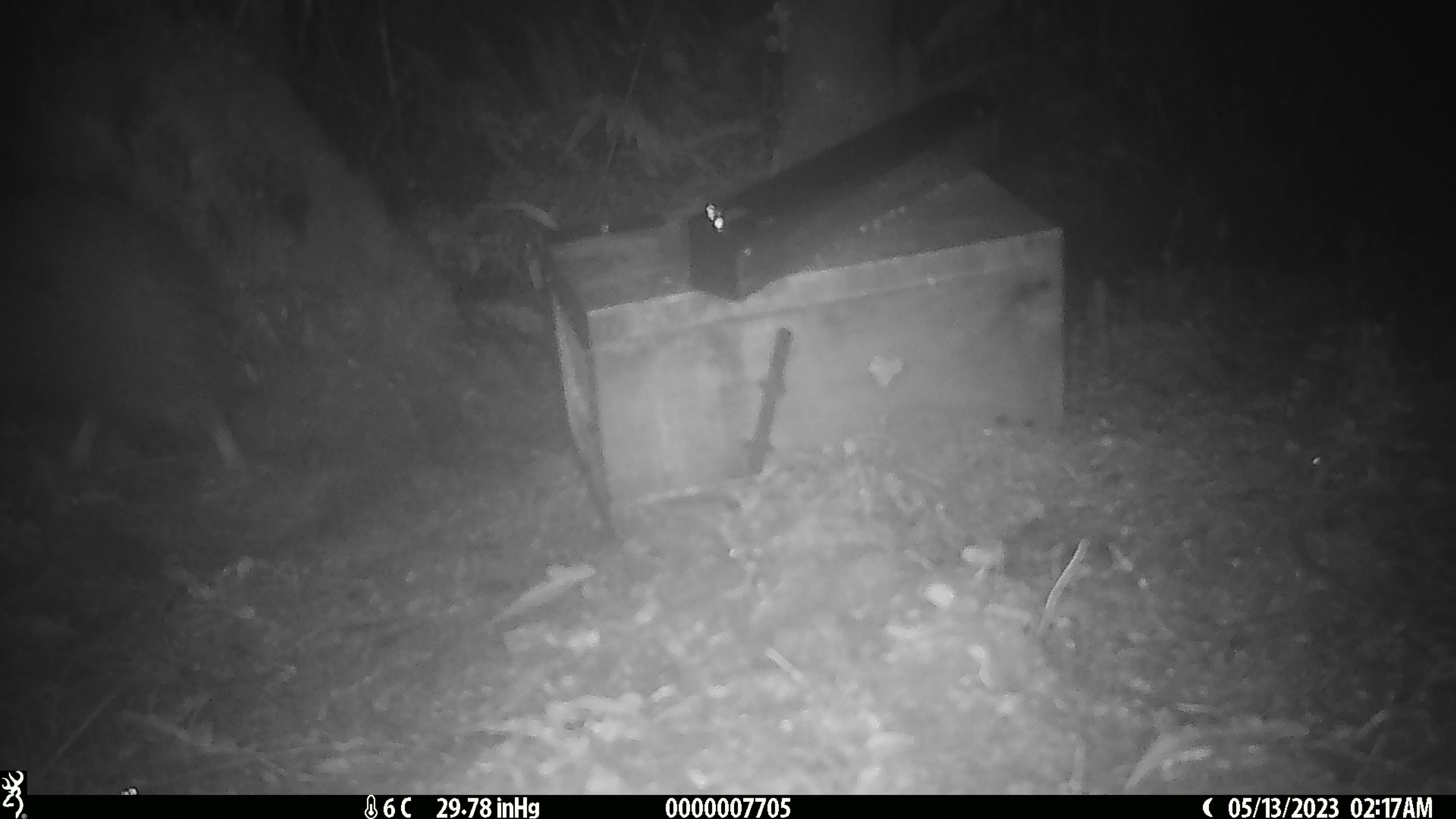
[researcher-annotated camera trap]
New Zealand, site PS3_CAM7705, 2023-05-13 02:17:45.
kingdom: Animalia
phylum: Chordata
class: Aves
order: Apterygiformes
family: Apterygidae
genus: Apteryx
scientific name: Apteryx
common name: kiwi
Kiwi (Apteryx).